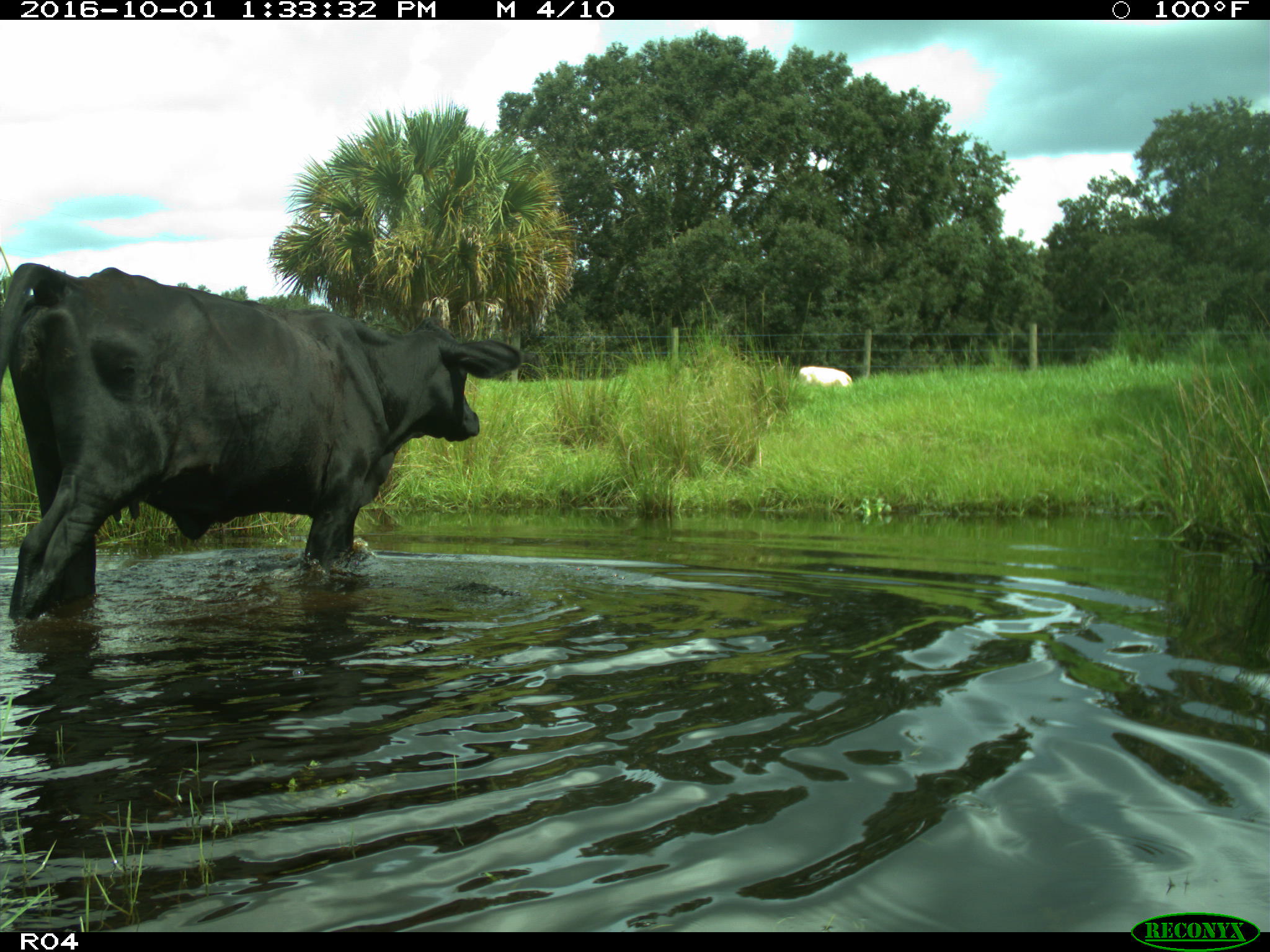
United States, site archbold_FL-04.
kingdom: Animalia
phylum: Chordata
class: Mammalia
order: Artiodactyla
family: Bovidae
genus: Bos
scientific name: Bos taurus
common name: domestic cow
Bos taurus (domestic cow).